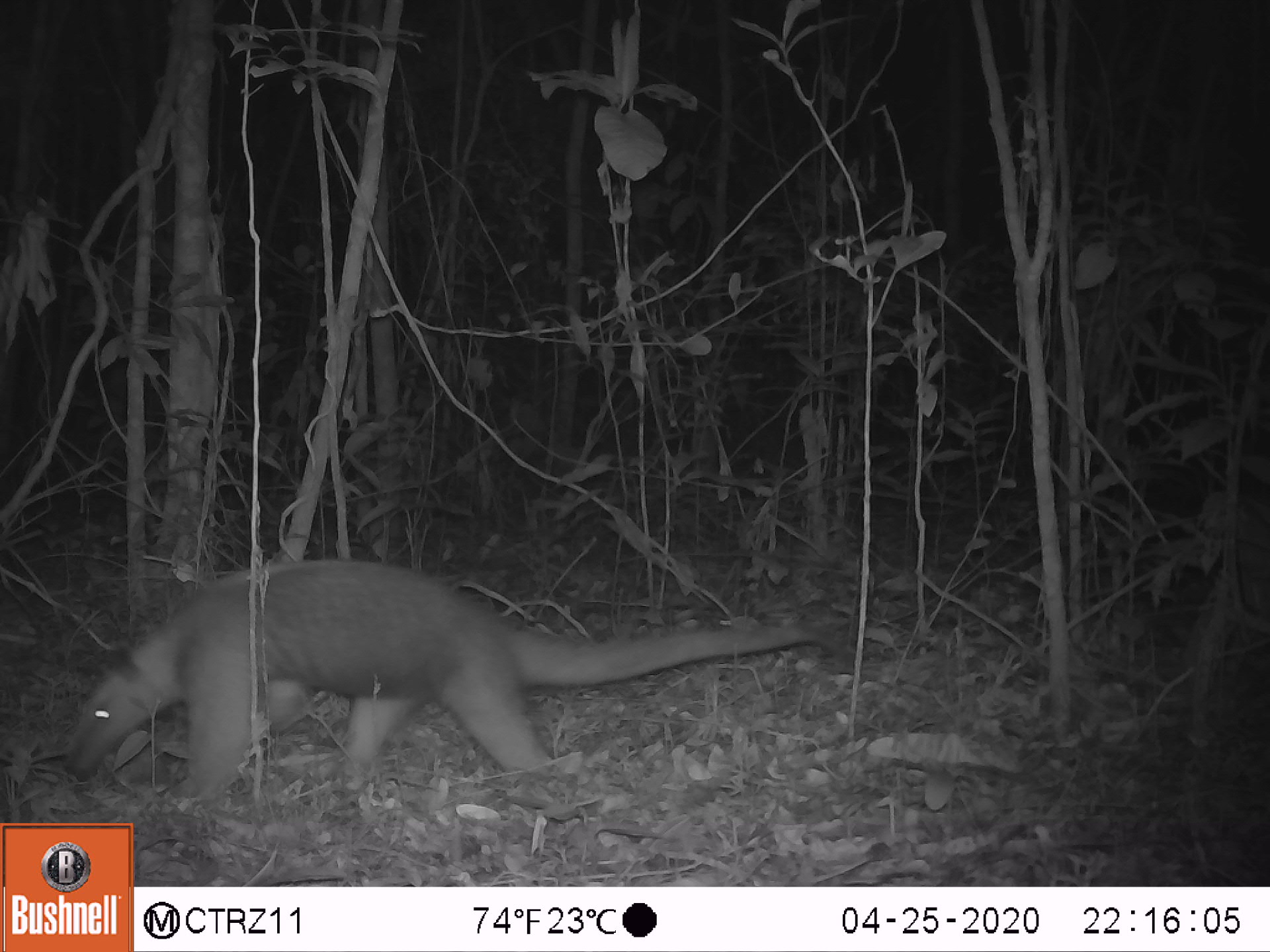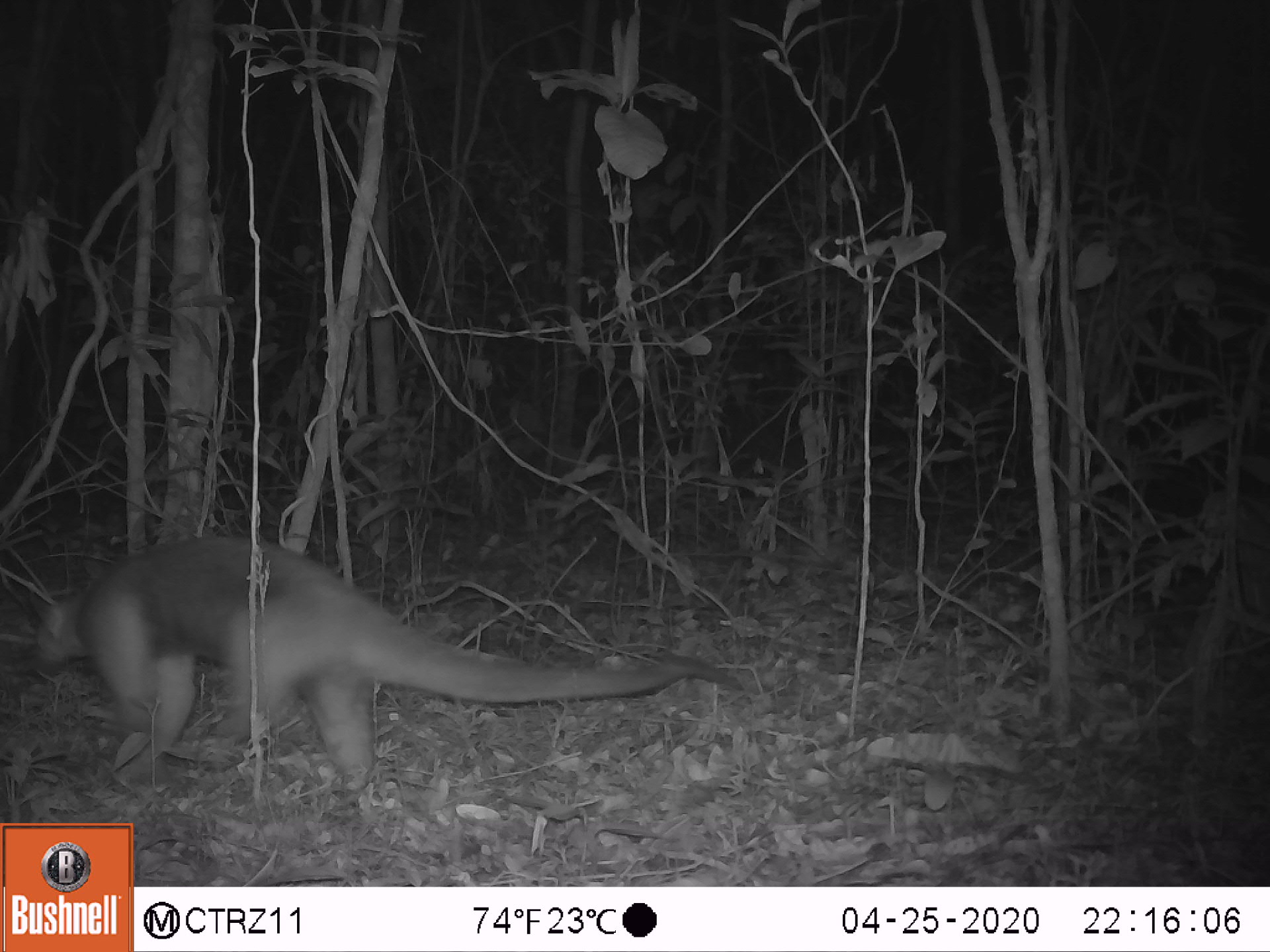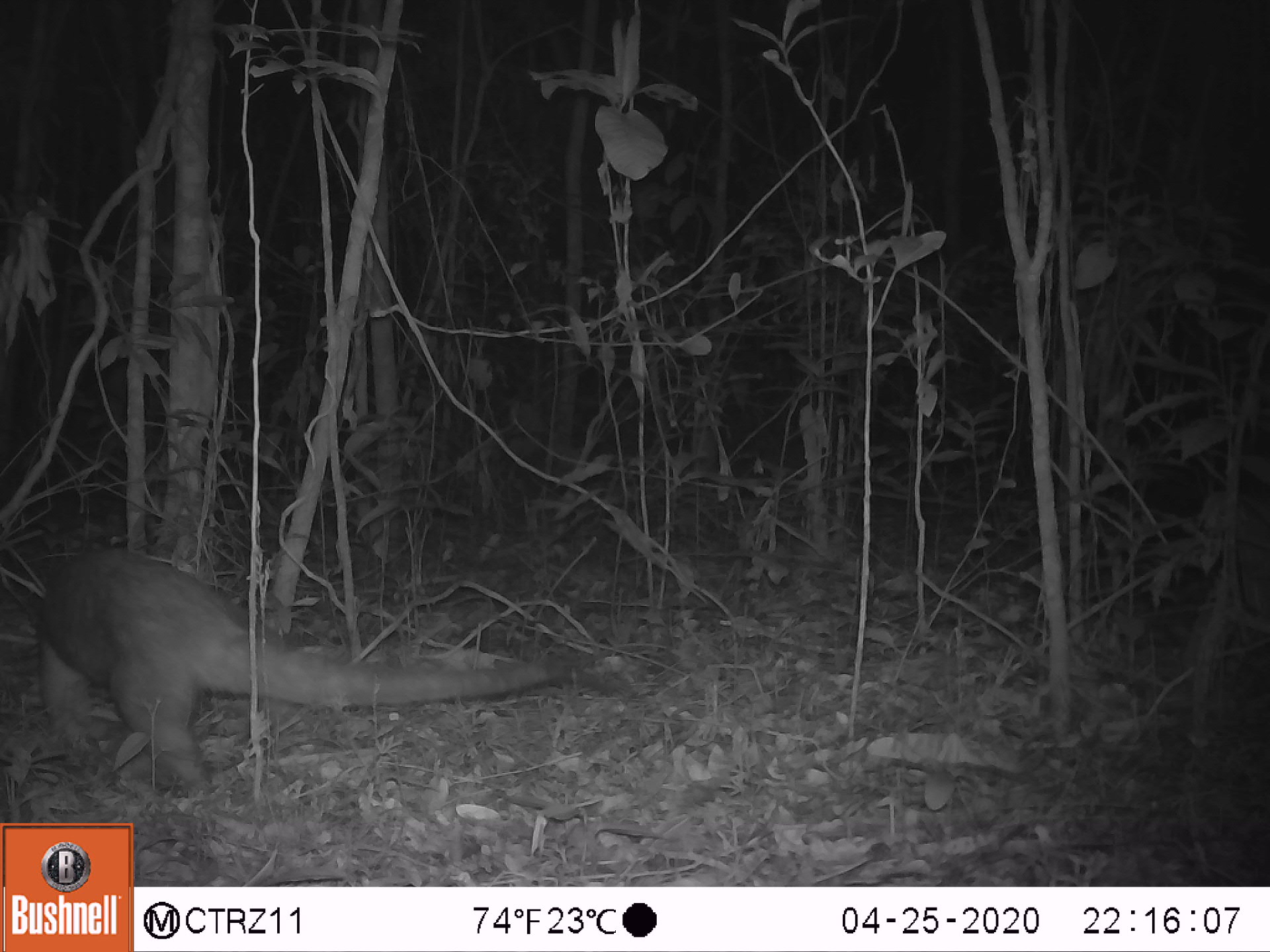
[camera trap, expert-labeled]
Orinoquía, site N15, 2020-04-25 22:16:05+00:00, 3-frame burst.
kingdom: Animalia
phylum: Chordata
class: Mammalia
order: Pilosa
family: Myrmecophagidae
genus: Tamandua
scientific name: Tamandua tetradactyla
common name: southern tamandua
Southern tamandua (Tamandua tetradactyla).